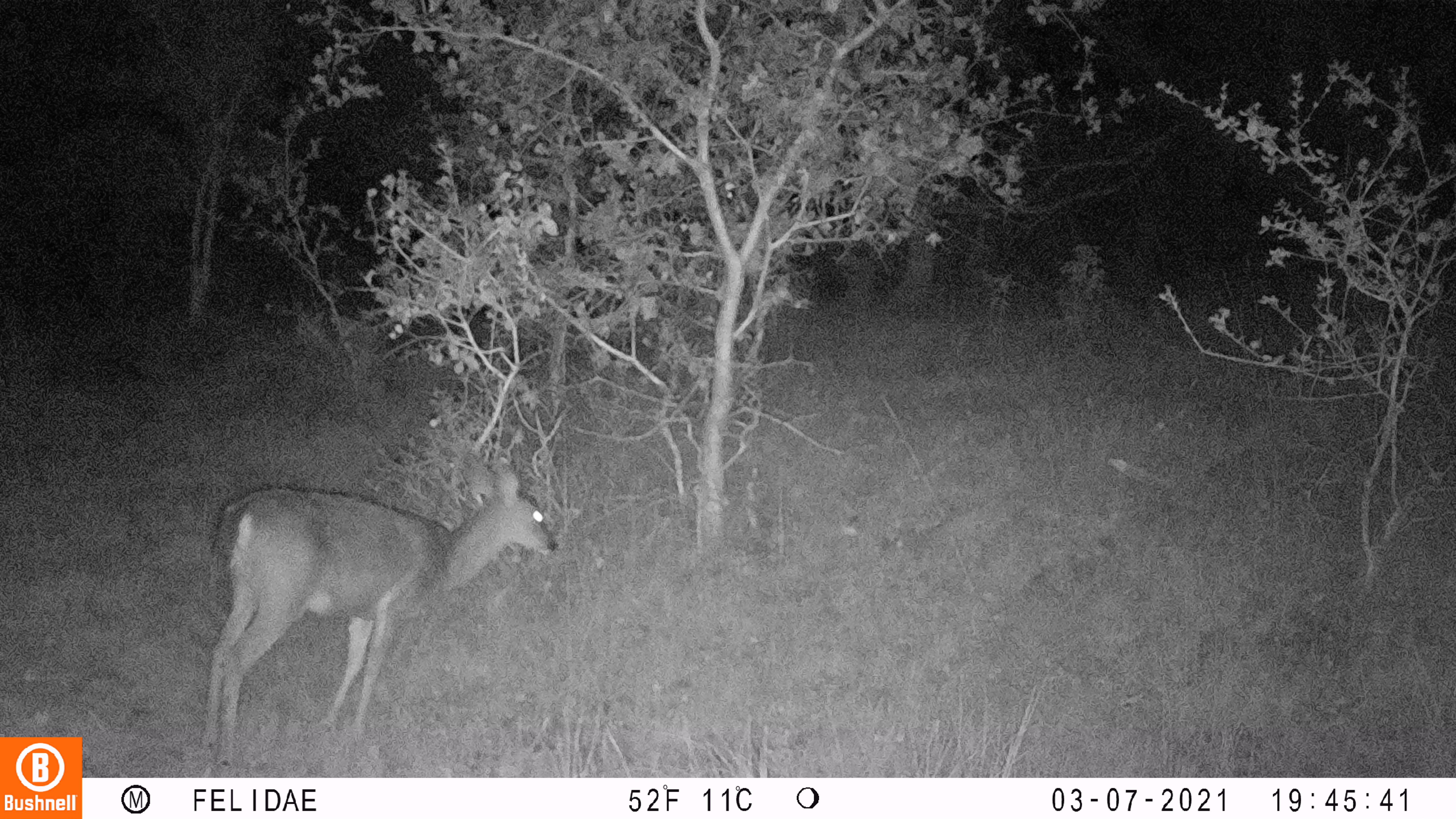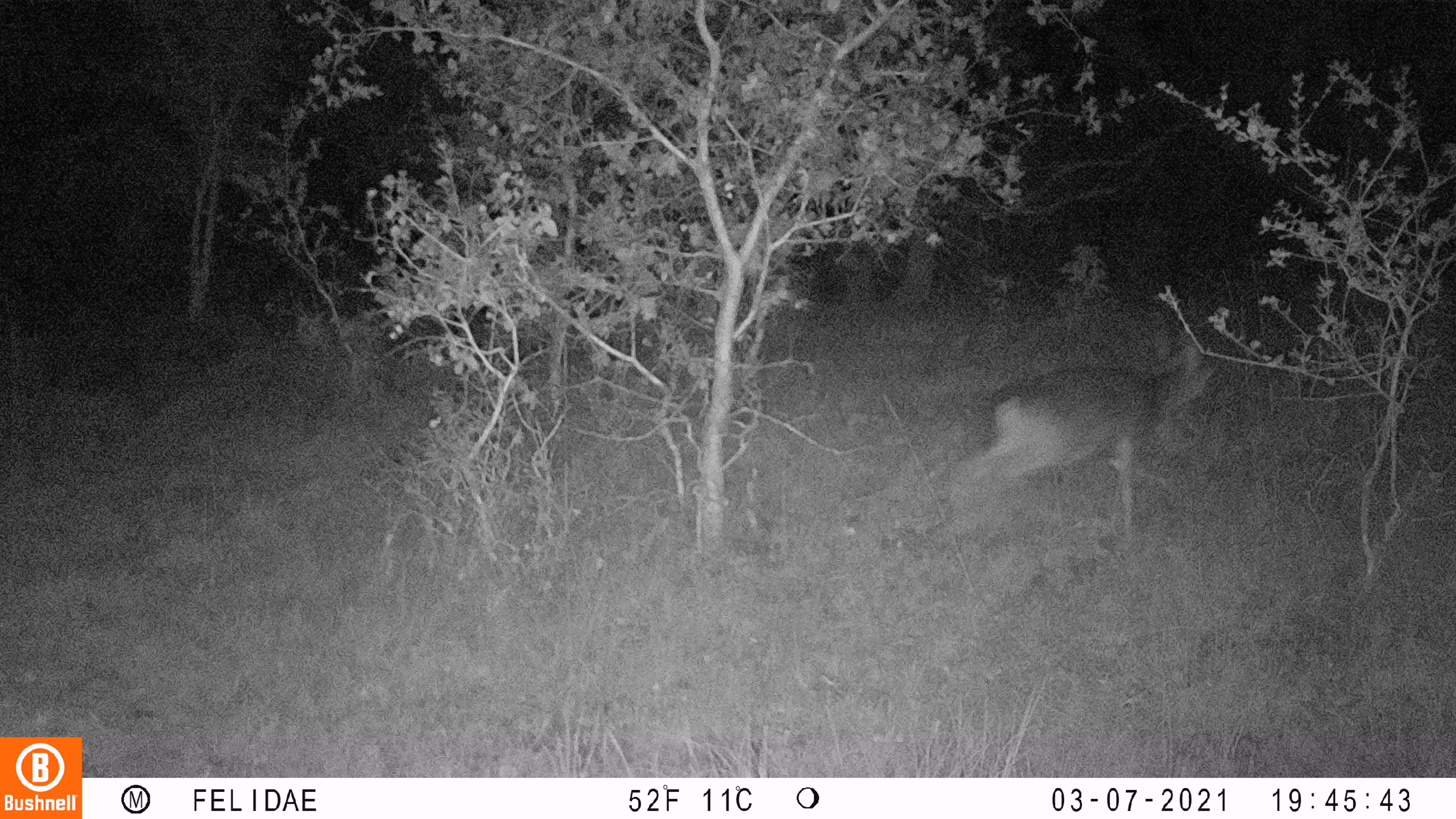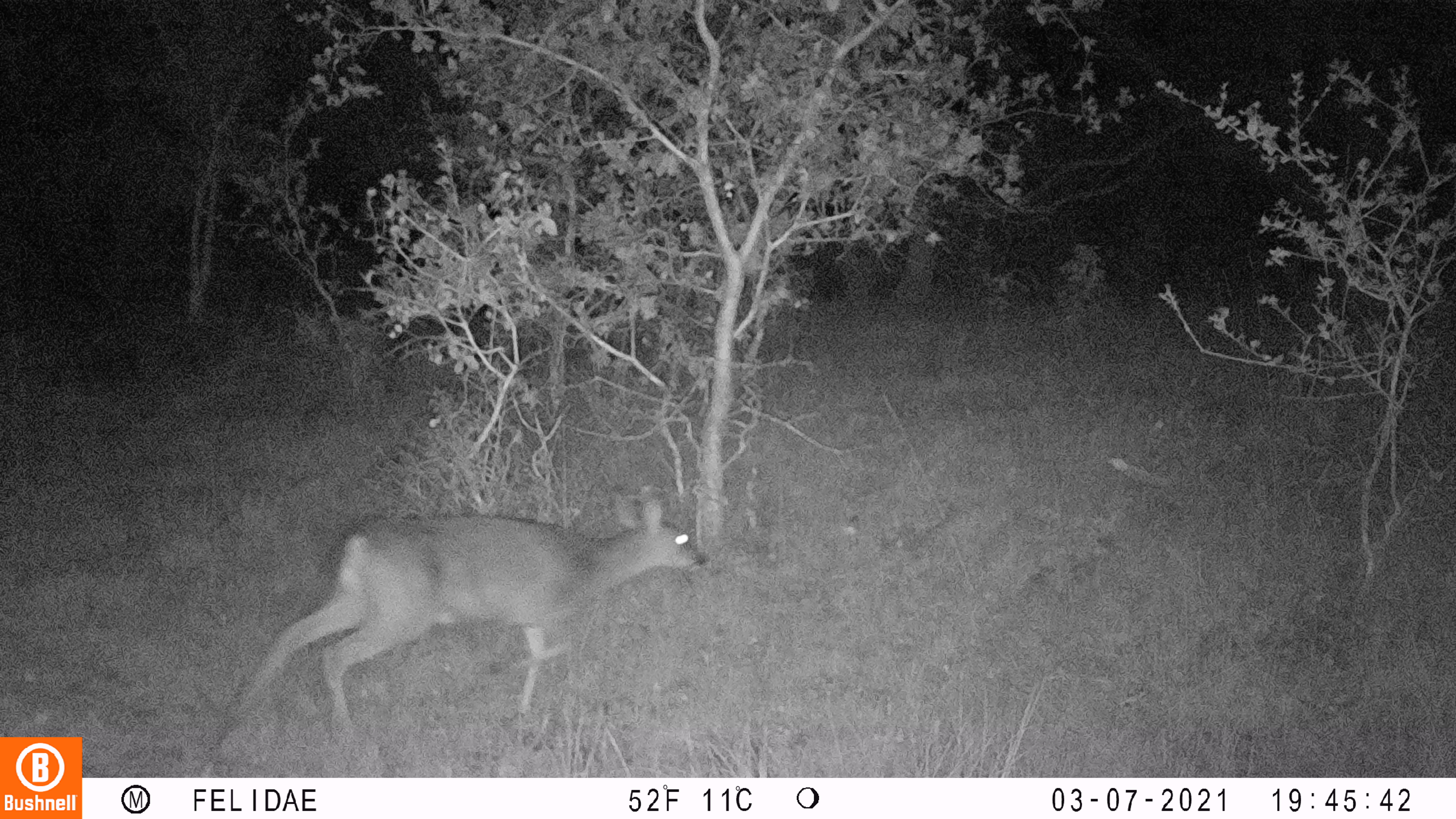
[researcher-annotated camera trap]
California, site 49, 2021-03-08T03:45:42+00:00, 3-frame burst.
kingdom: Animalia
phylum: Chordata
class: Mammalia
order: Artiodactyla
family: Cervidae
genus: Odocoileus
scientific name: Odocoileus hemionus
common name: mule deer